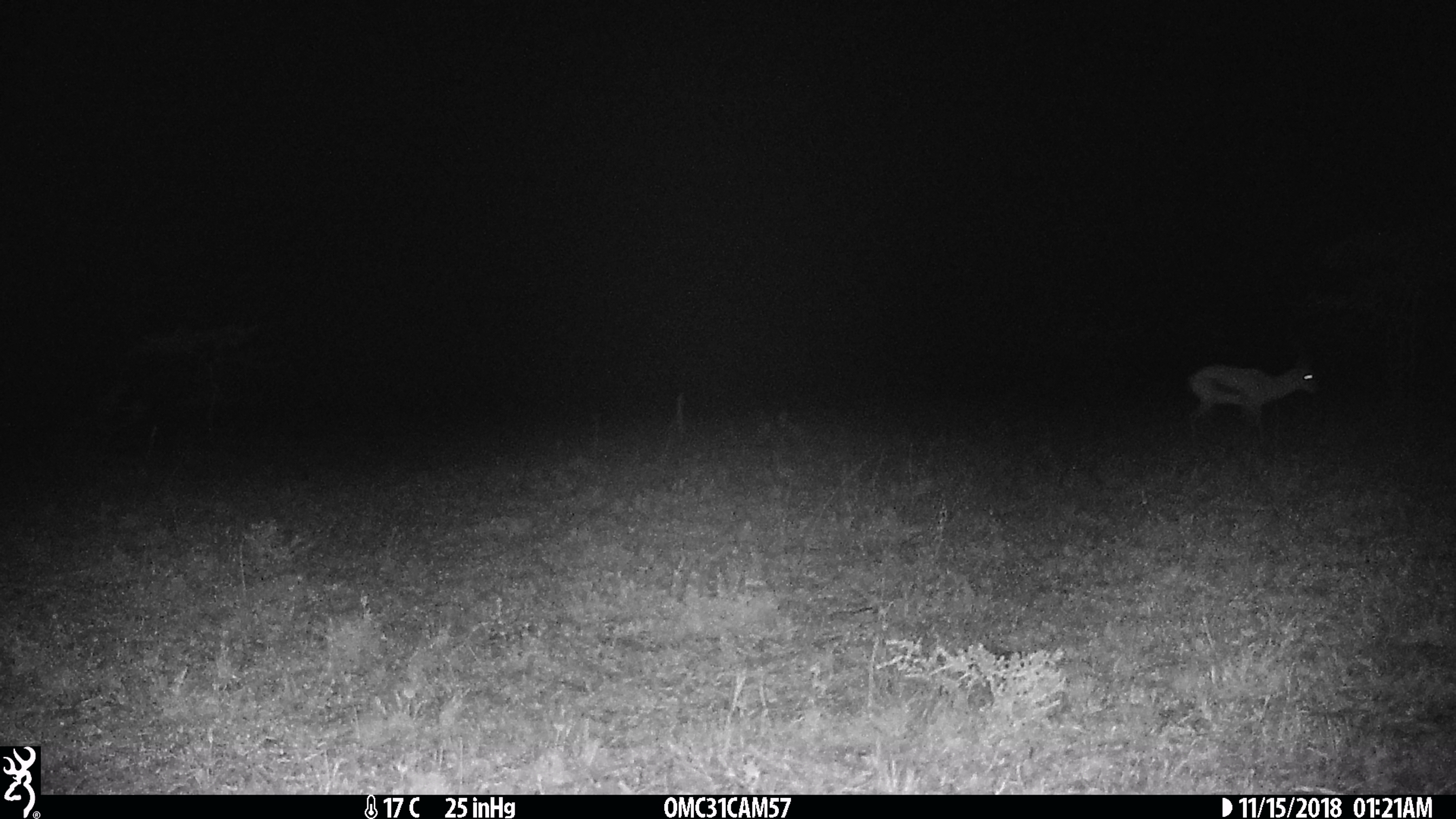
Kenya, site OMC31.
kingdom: Animalia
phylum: Chordata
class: Mammalia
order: Artiodactyla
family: Bovidae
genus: Eudorcas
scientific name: Eudorcas thomsonii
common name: thomon's gazelle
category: gazelle thomsons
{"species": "gazelle thomsons (thomon's gazelle) (Eudorcas thomsonii)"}